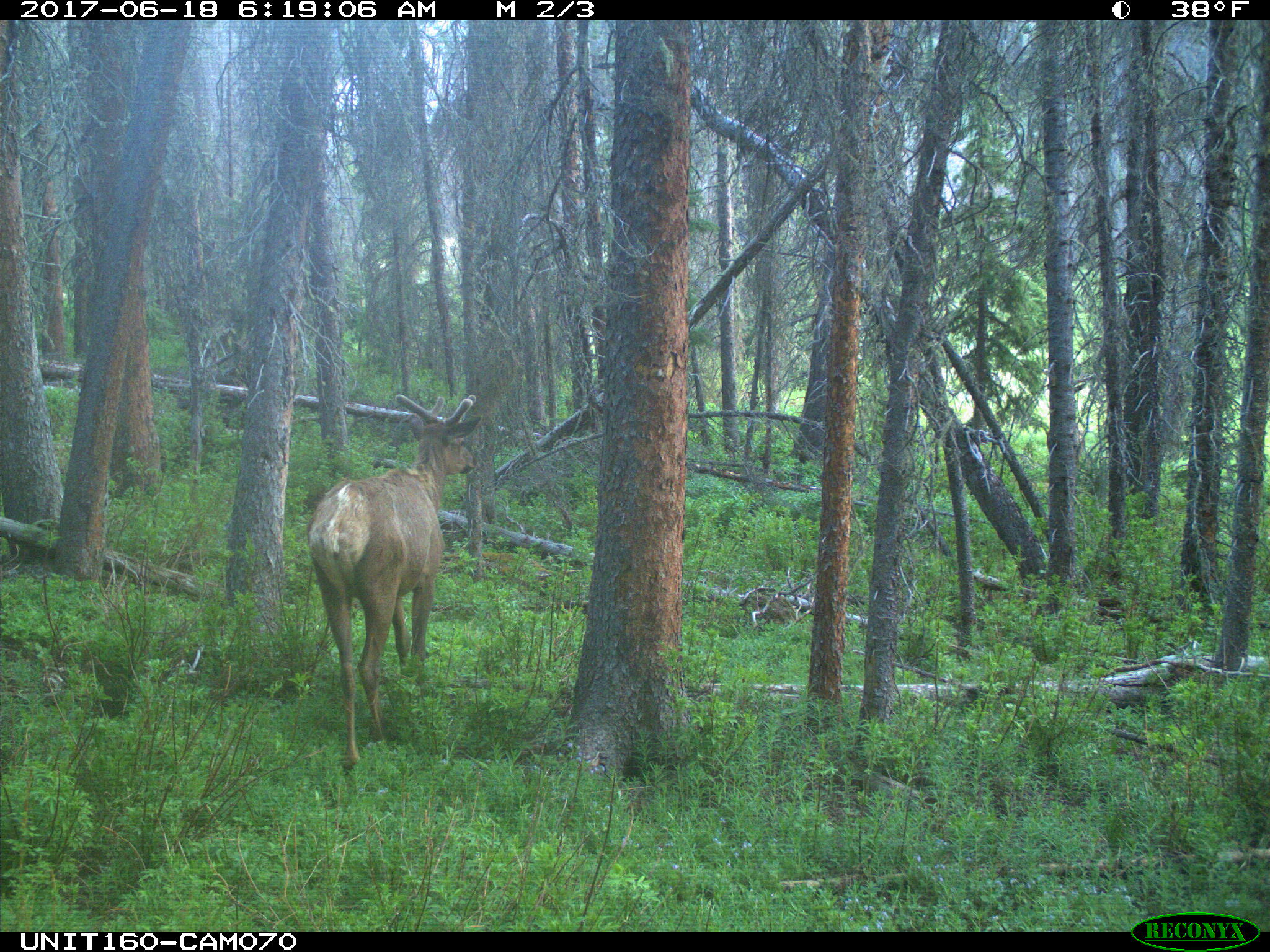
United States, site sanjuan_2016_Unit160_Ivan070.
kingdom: Animalia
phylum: Chordata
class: Mammalia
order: Artiodactyla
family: Cervidae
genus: Cervus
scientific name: Cervus elaphus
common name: red deer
Cervus elaphus (red deer).